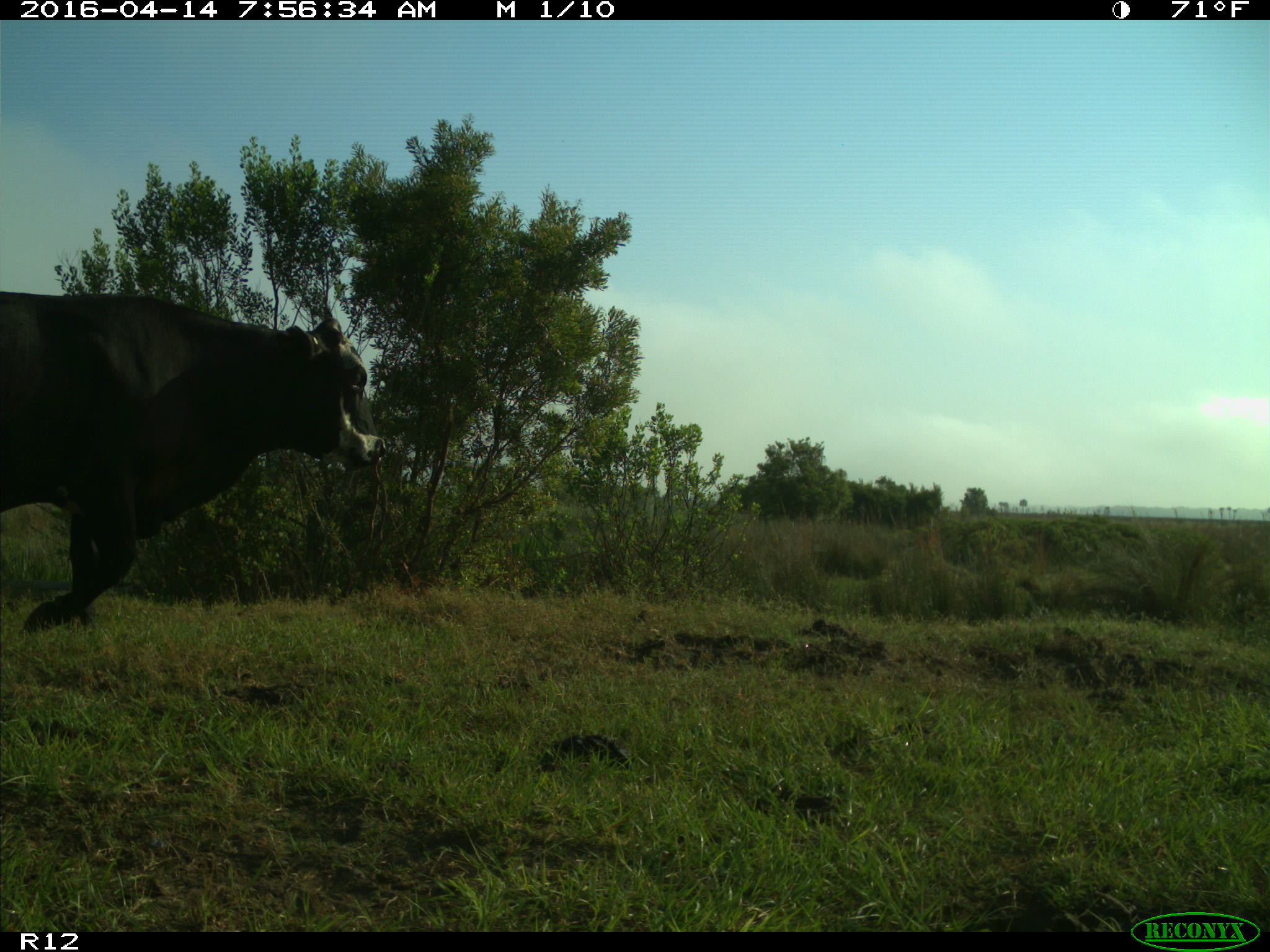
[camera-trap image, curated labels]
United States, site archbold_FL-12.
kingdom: Animalia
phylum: Chordata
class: Mammalia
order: Artiodactyla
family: Bovidae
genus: Bos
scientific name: Bos taurus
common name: domestic cow